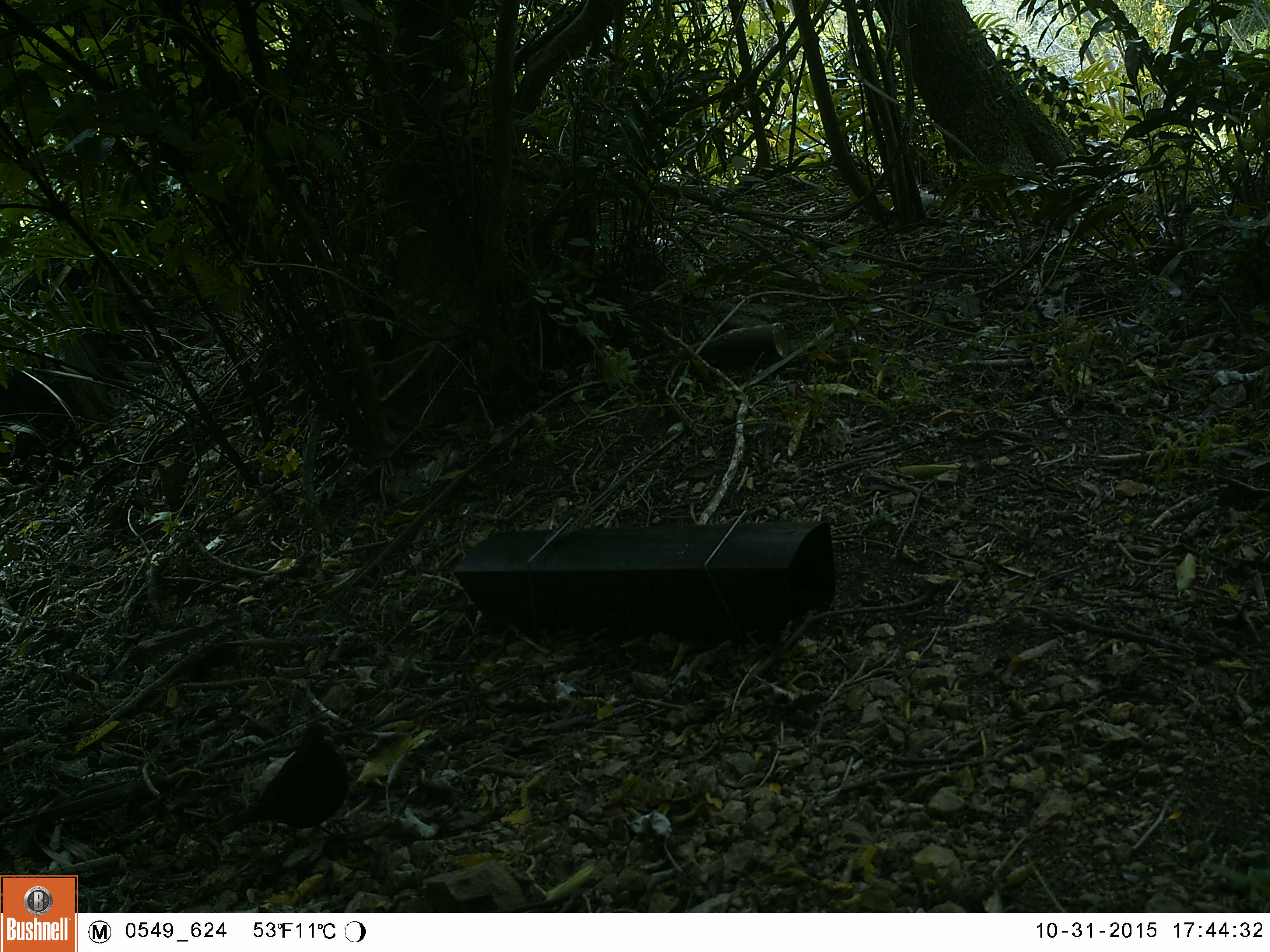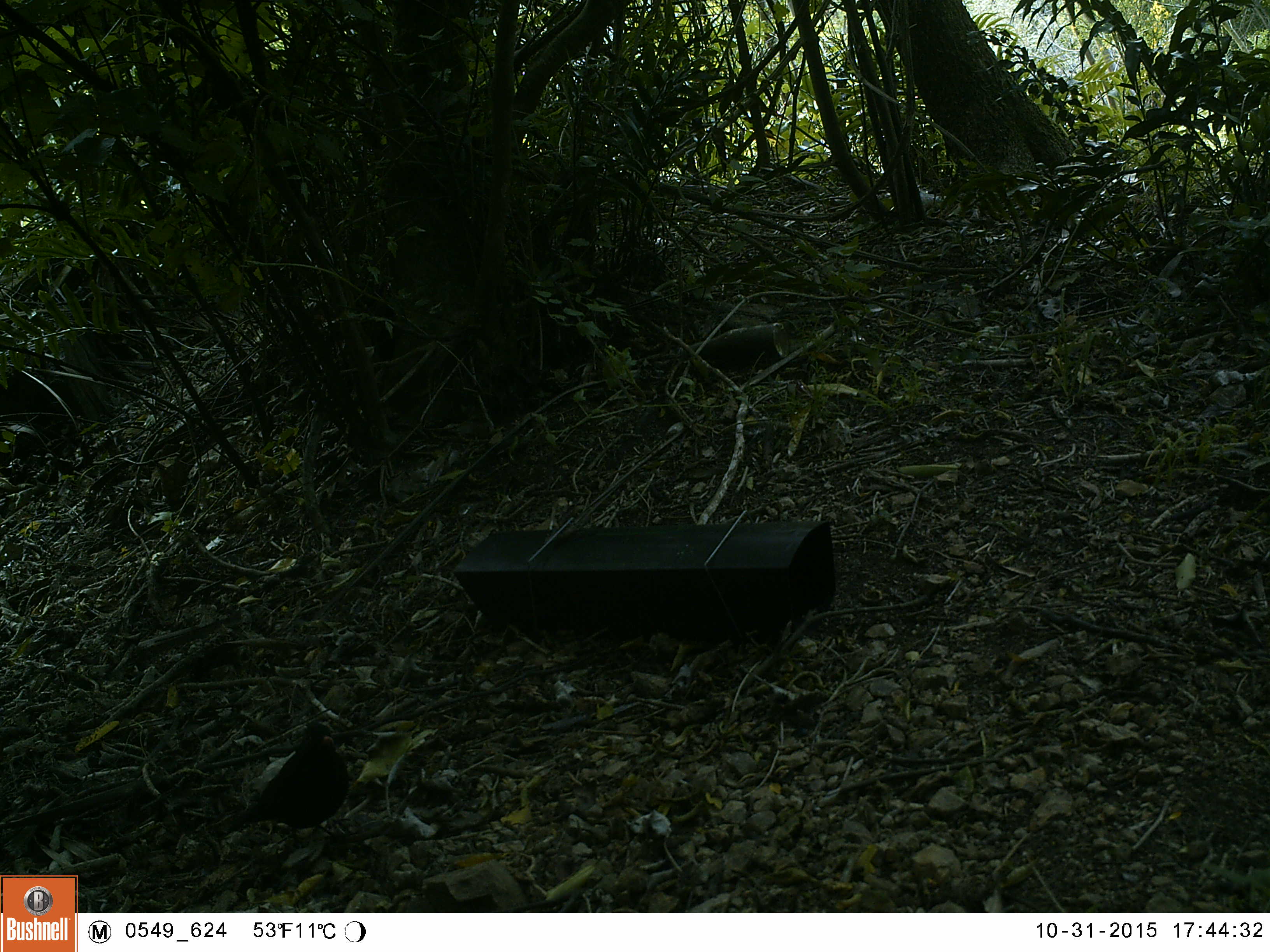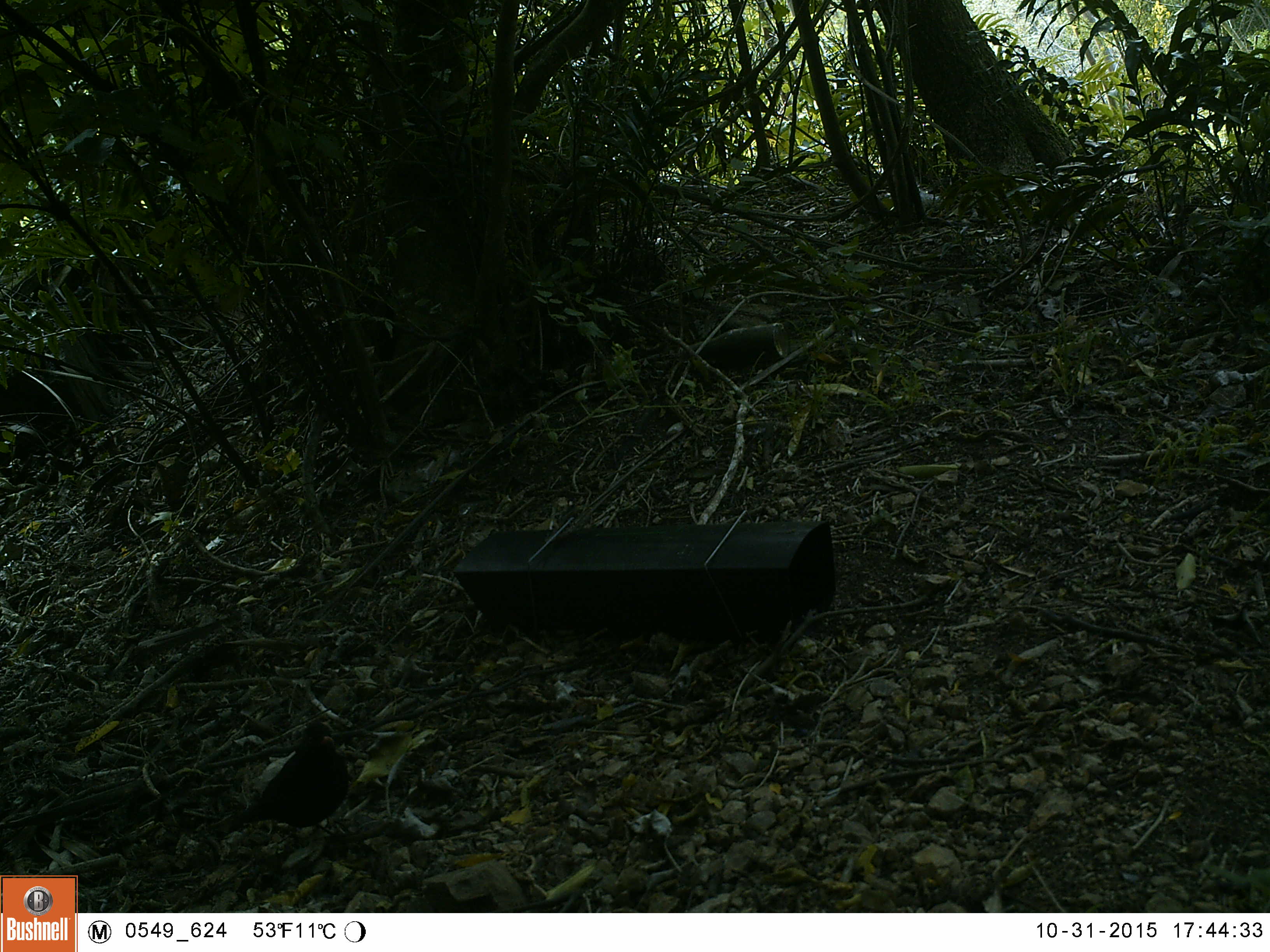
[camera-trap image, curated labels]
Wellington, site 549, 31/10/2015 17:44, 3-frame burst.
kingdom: Animalia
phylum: Chordata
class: Aves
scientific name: Aves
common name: bird